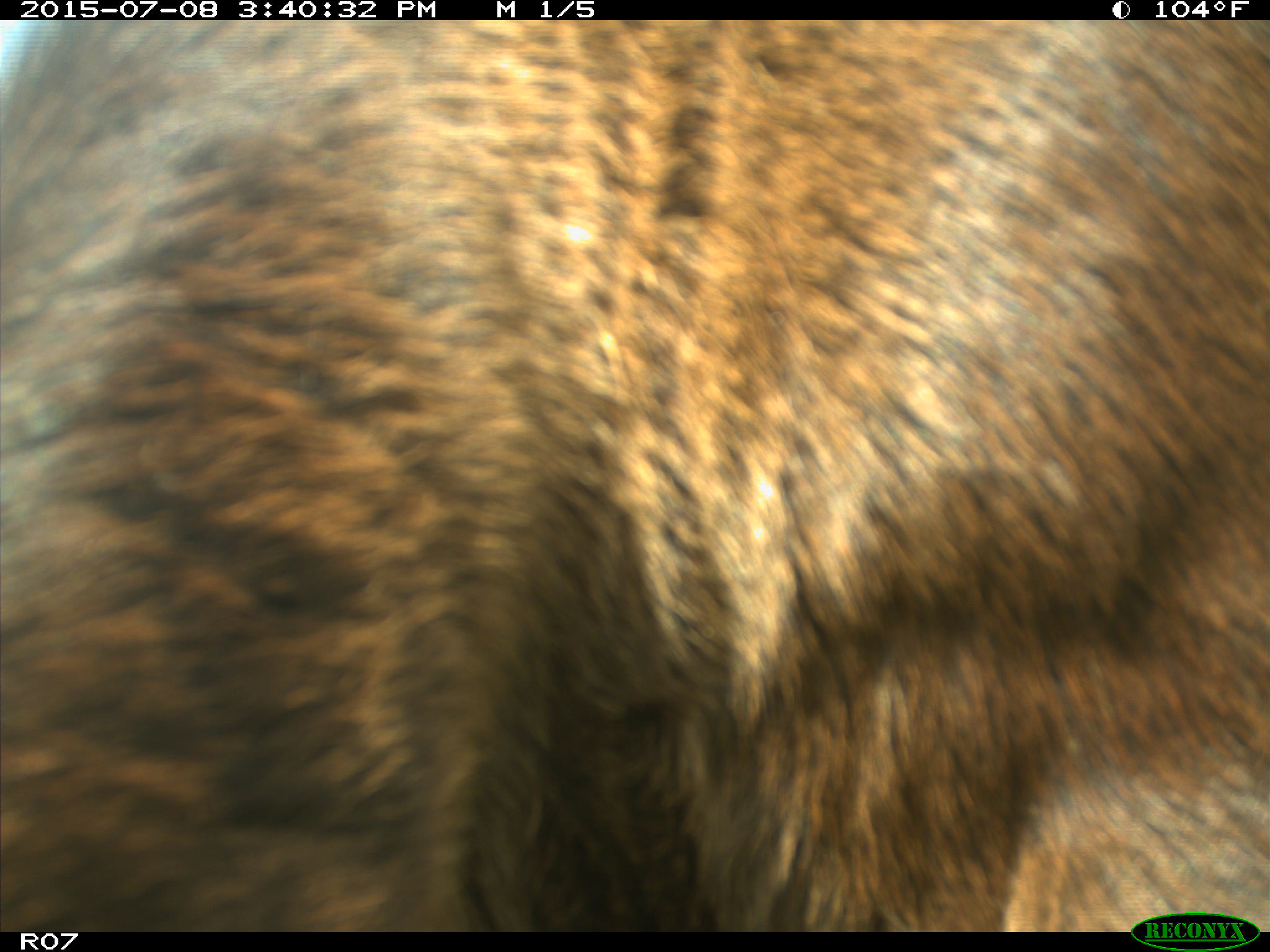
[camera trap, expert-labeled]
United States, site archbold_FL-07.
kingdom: Animalia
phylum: Chordata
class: Mammalia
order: Artiodactyla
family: Bovidae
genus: Bos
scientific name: Bos taurus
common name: domestic cow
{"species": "Bos taurus (domestic cow)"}